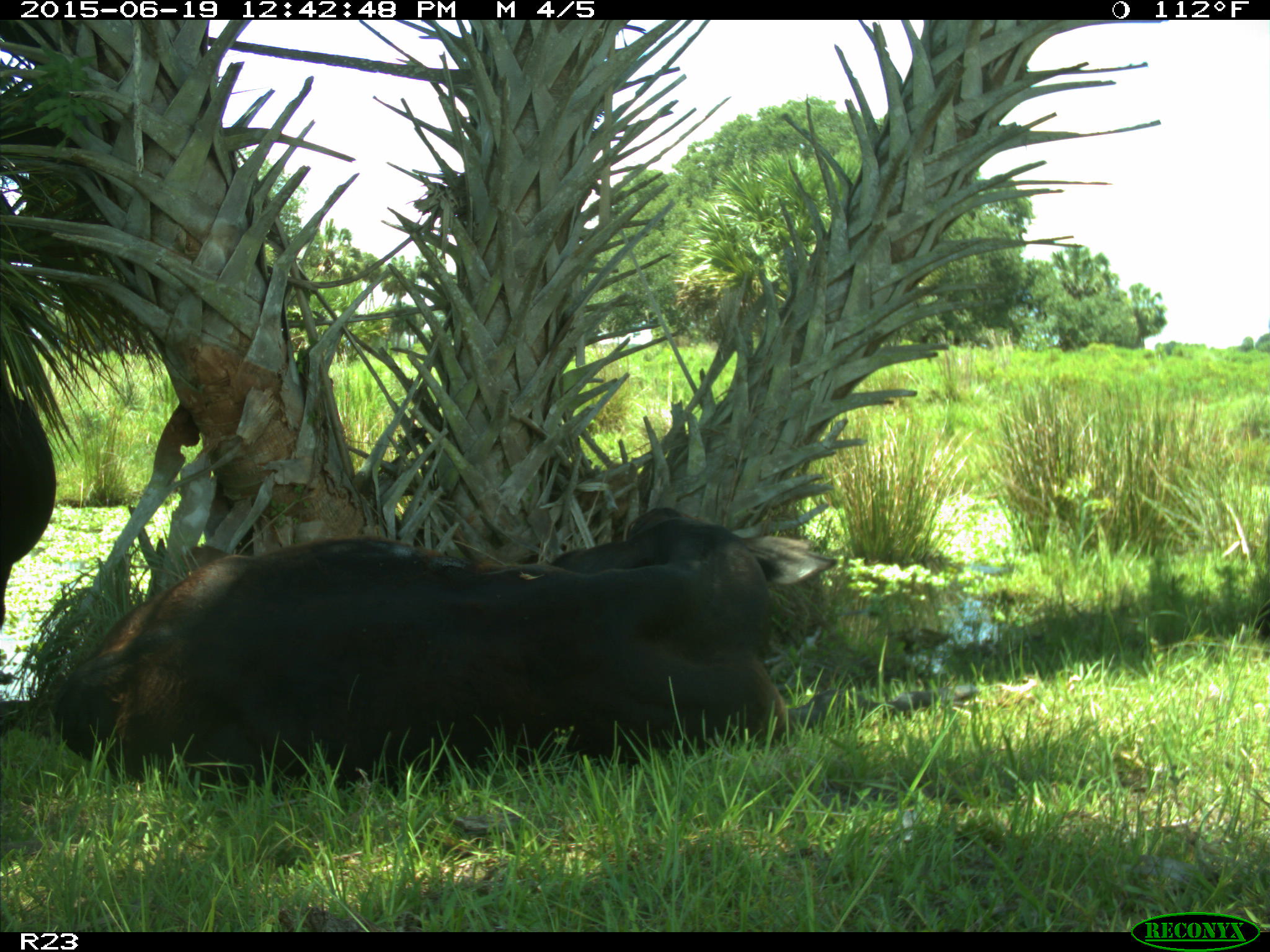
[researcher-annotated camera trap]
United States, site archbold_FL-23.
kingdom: Animalia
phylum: Chordata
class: Aves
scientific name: Aves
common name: birds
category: unidentified bird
Unidentified bird (birds) (Aves).